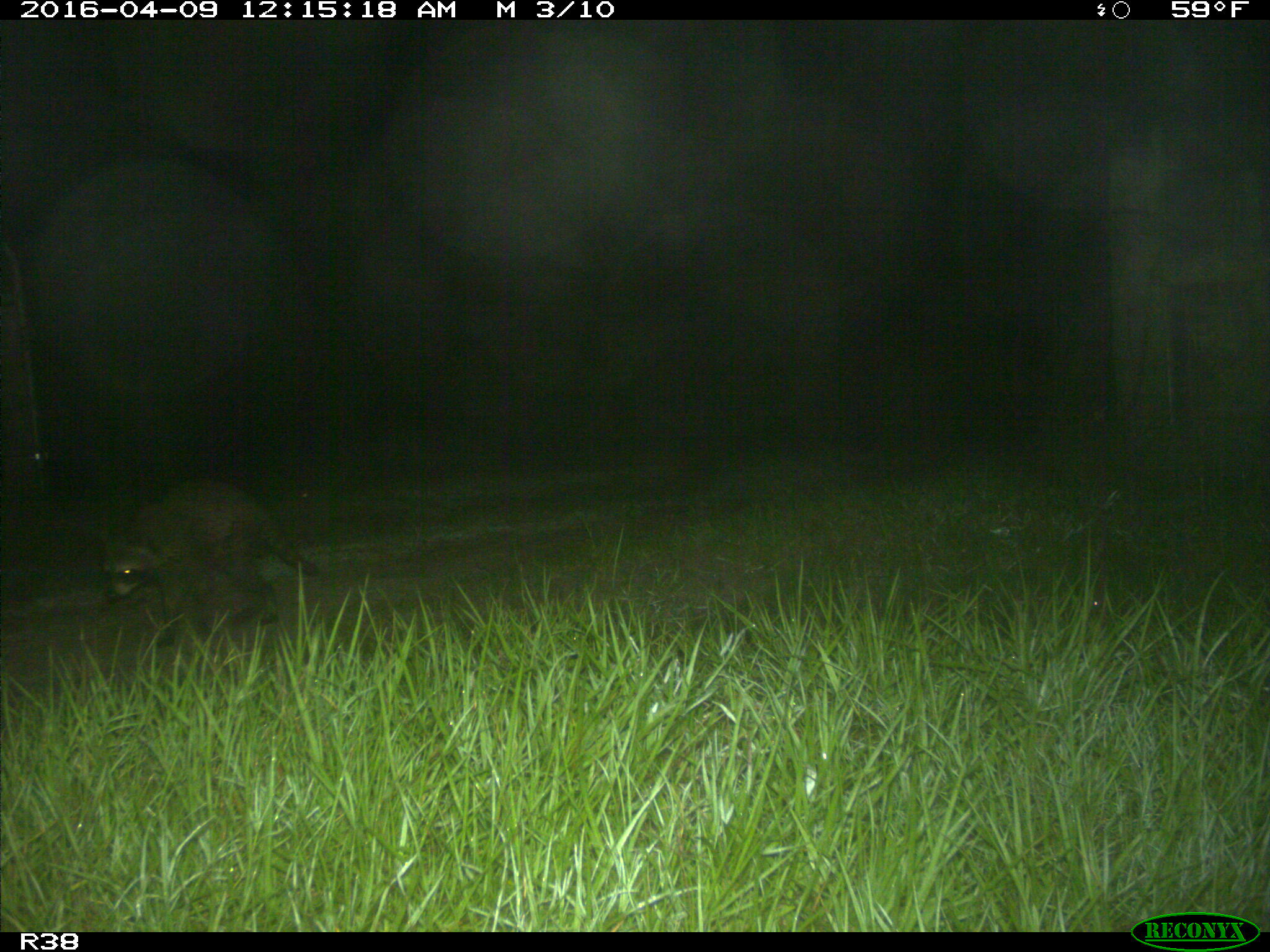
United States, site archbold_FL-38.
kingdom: Animalia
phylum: Chordata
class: Mammalia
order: Carnivora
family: Procyonidae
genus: Procyon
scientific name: Procyon lotor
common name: common raccoon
Procyon lotor (common raccoon).